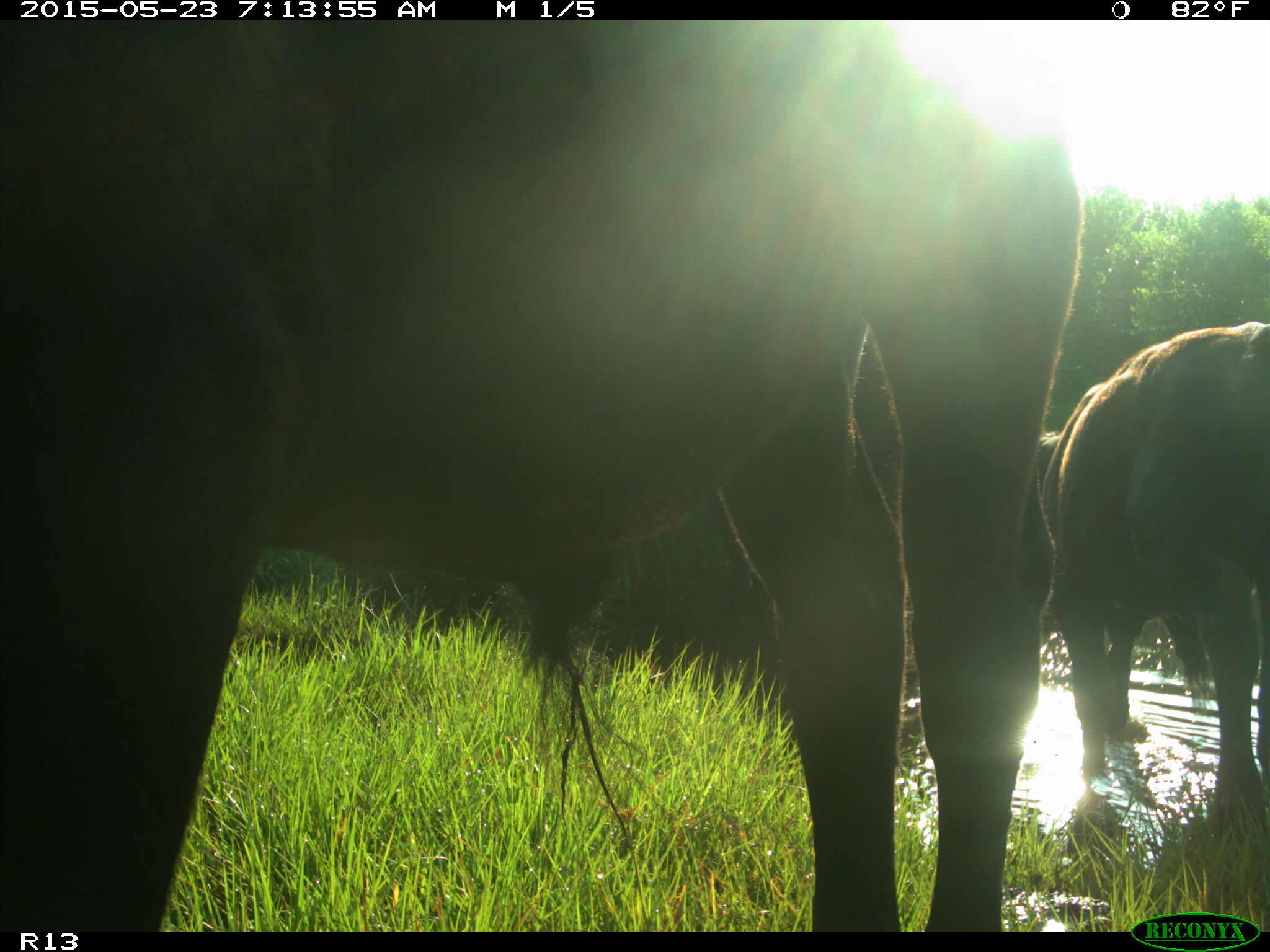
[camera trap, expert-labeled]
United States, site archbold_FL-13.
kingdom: Animalia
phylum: Chordata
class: Mammalia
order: Artiodactyla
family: Bovidae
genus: Bos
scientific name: Bos taurus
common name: domestic cow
Bos taurus (domestic cow).